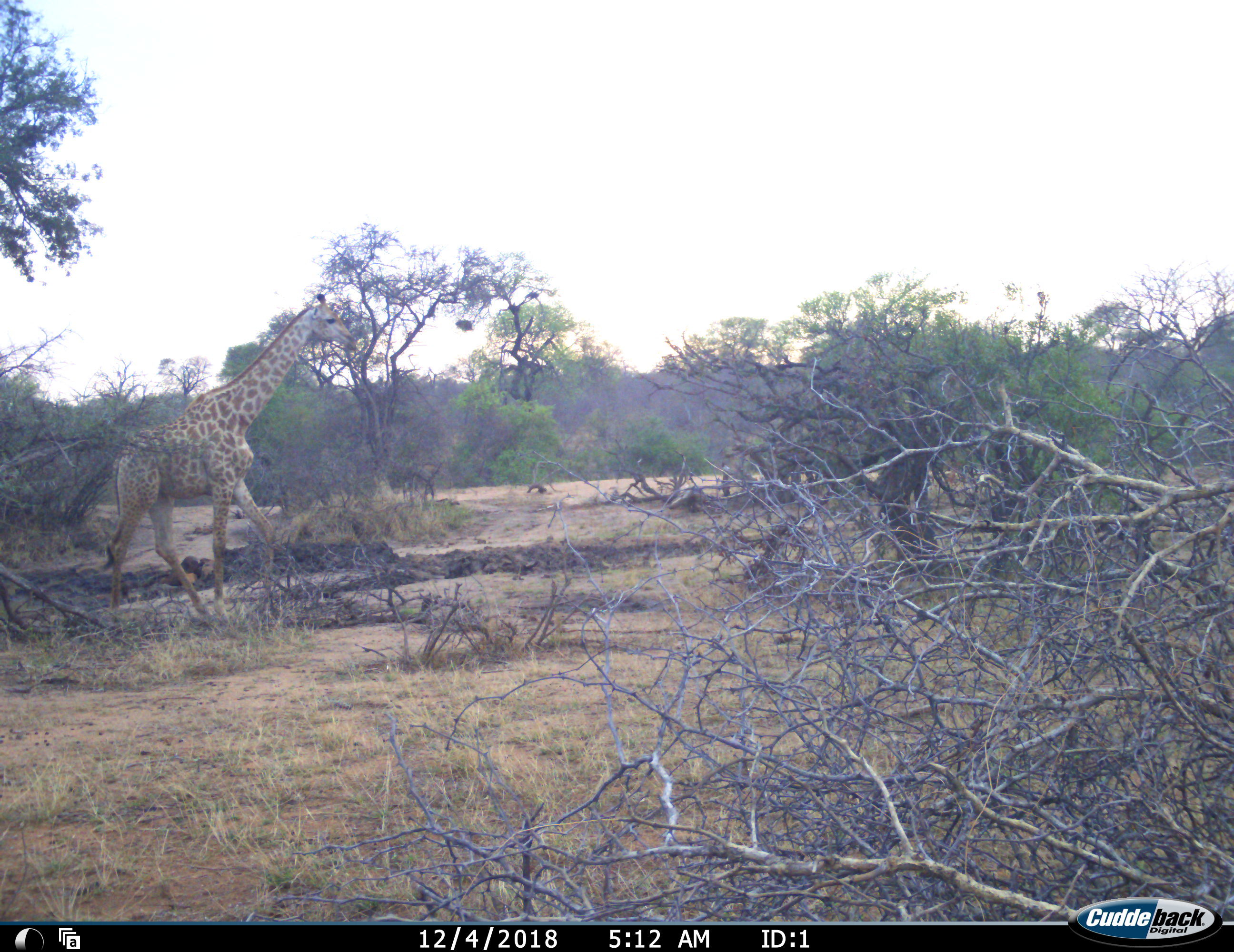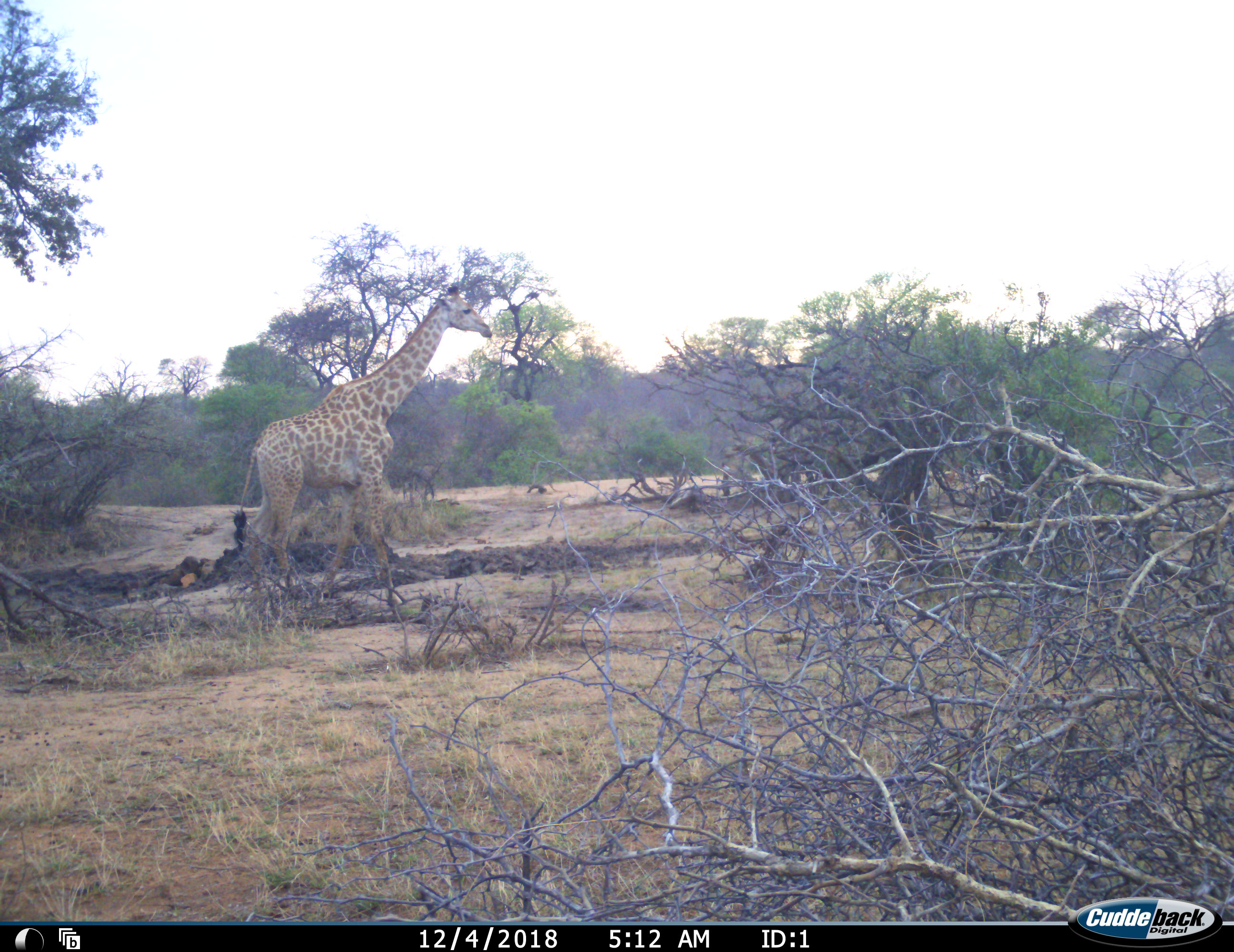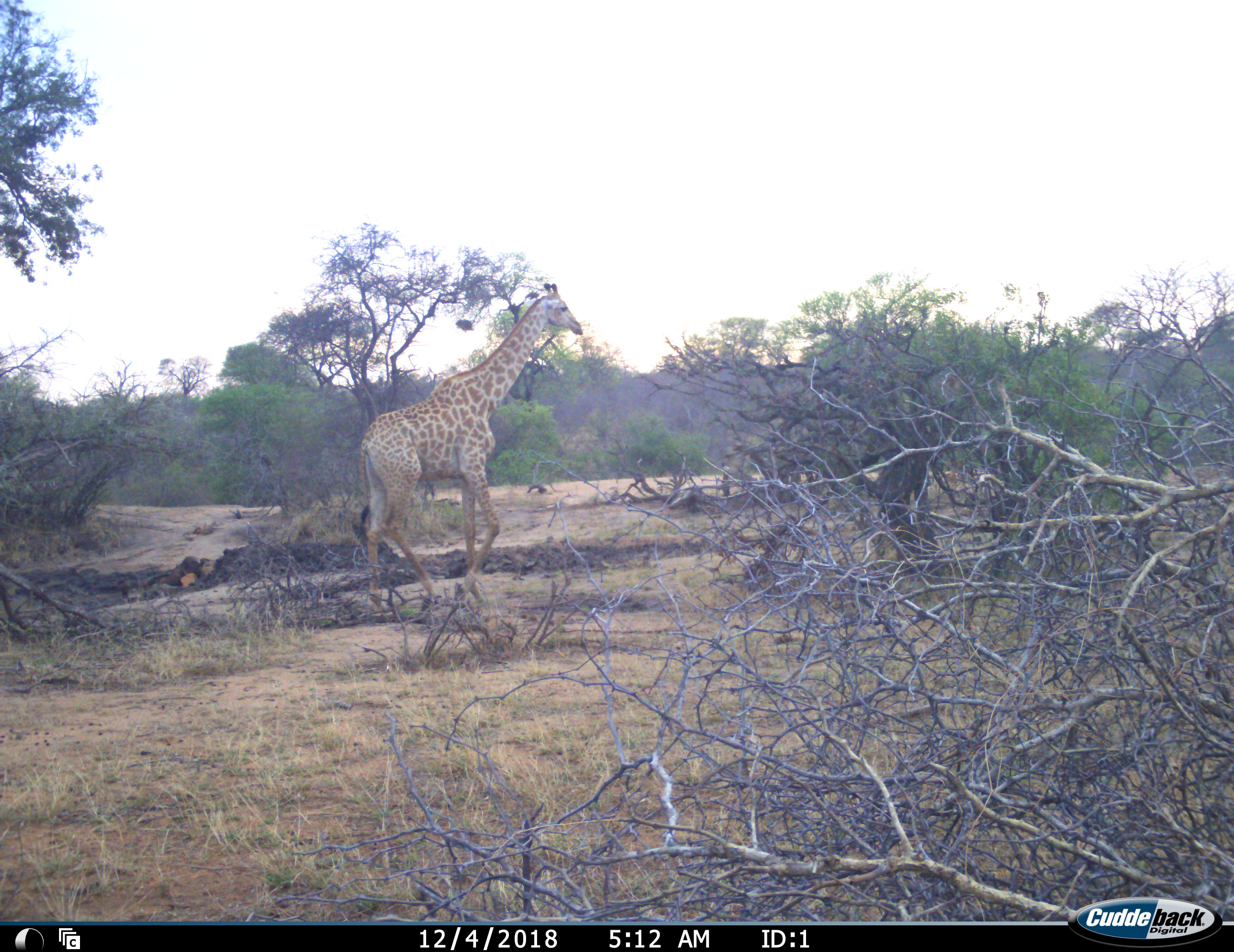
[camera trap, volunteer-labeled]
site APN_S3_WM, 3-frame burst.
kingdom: Animalia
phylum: Chordata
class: Mammalia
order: Artiodactyla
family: Giraffidae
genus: Giraffa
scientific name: Giraffa camelopardalis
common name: giraffe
Giraffe (Giraffa camelopardalis), count 1. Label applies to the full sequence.